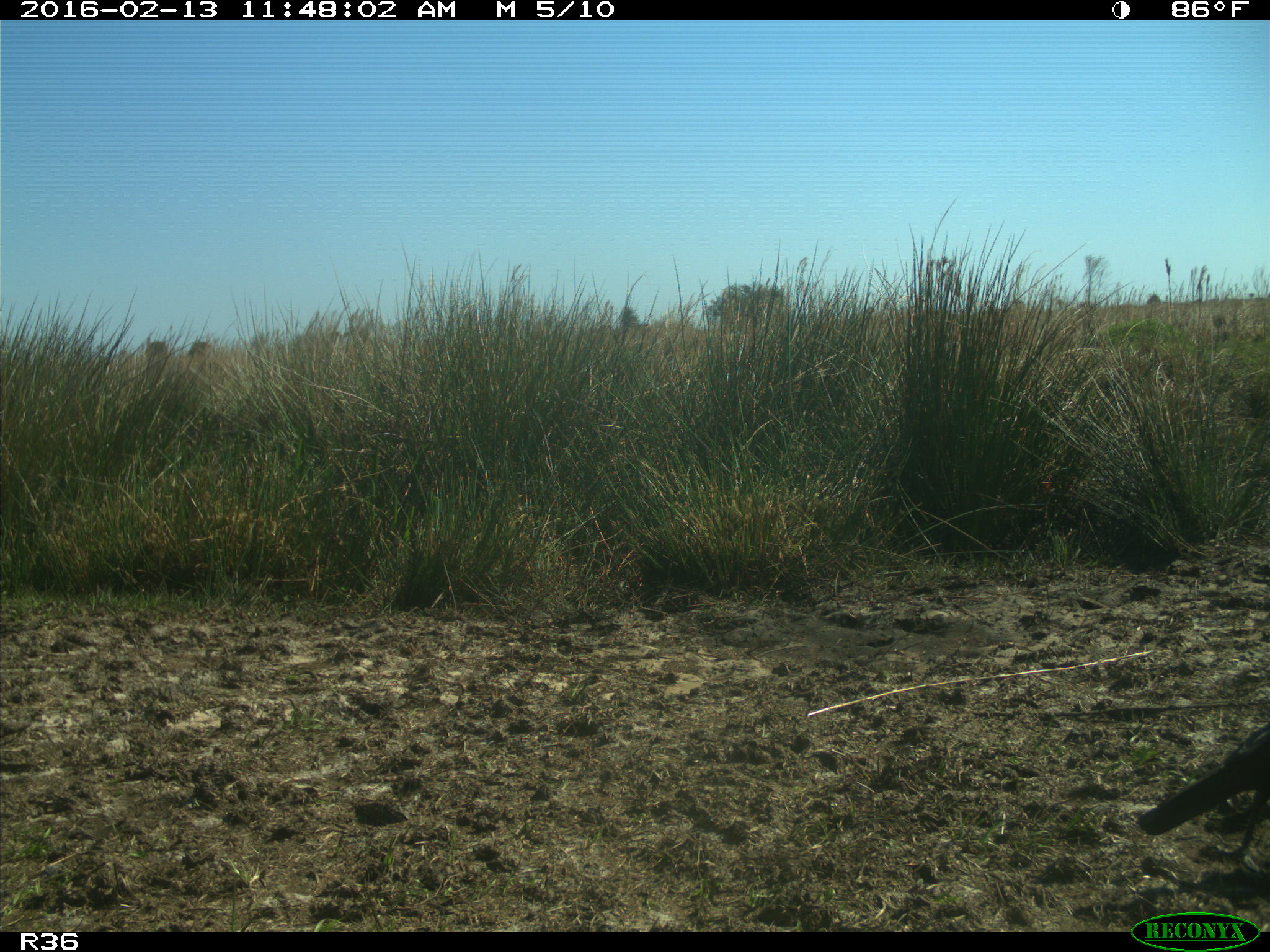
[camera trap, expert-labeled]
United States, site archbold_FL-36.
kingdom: Animalia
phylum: Chordata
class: Aves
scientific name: Aves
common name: birds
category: unidentified bird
Unidentified bird (birds) (Aves).